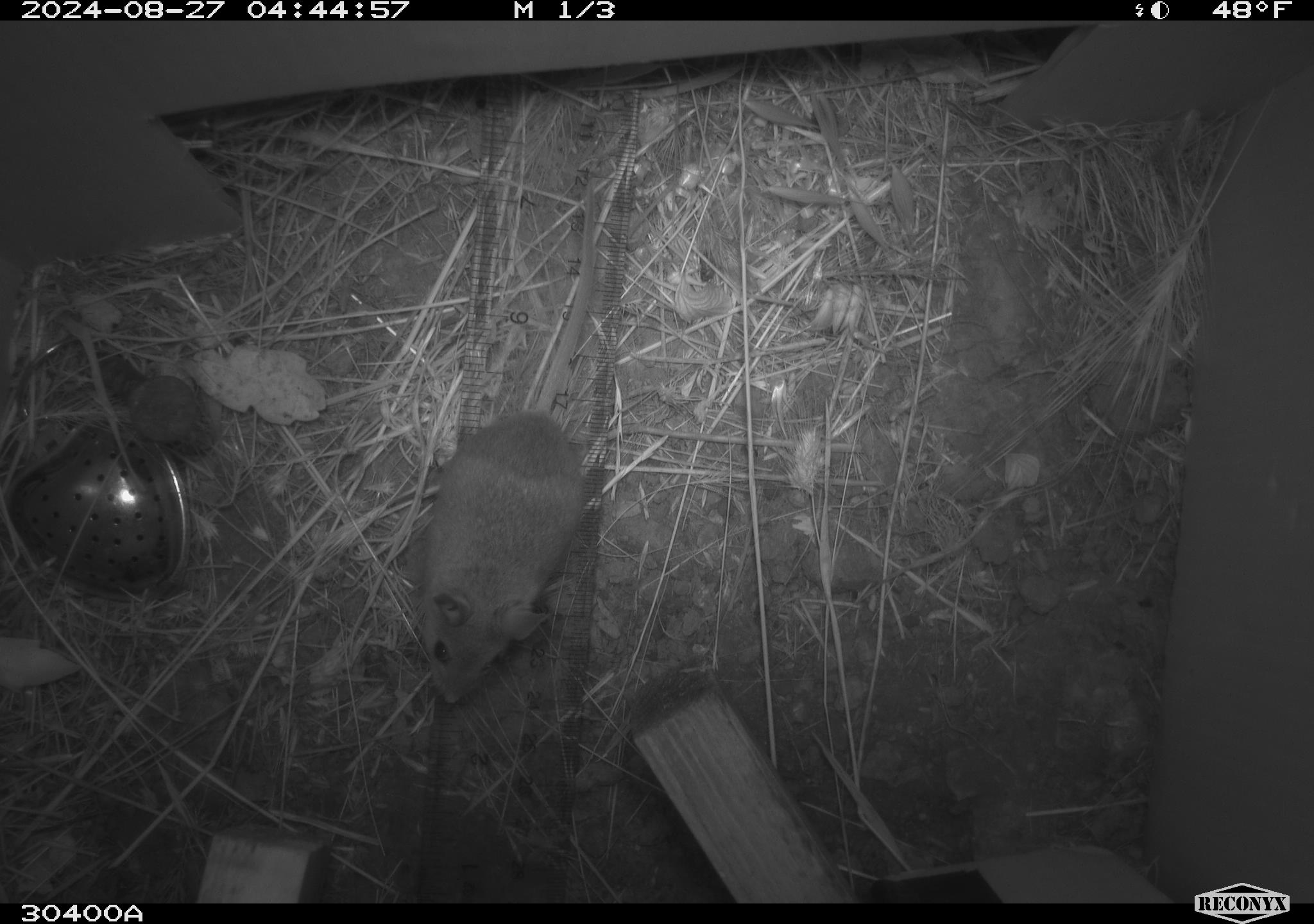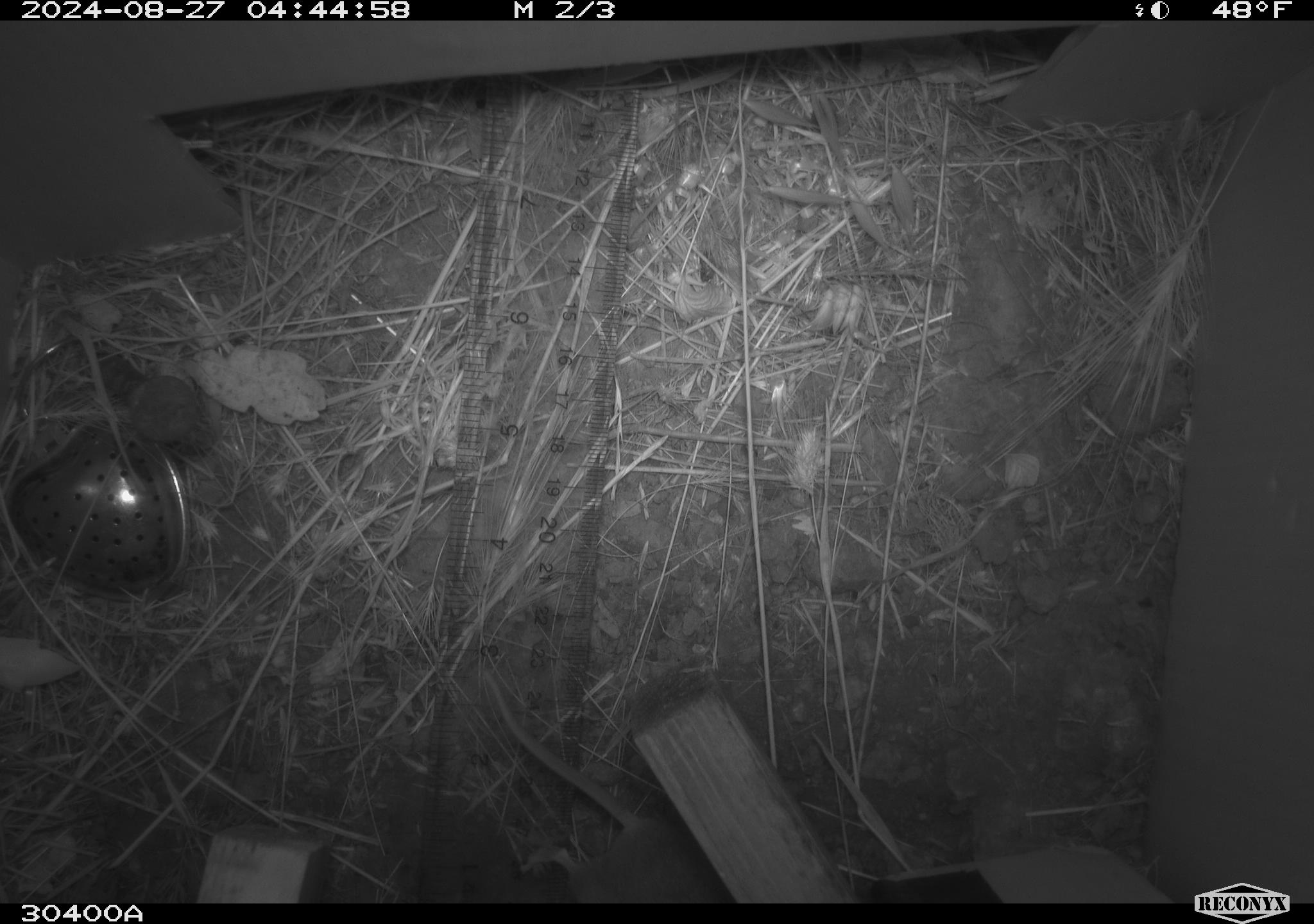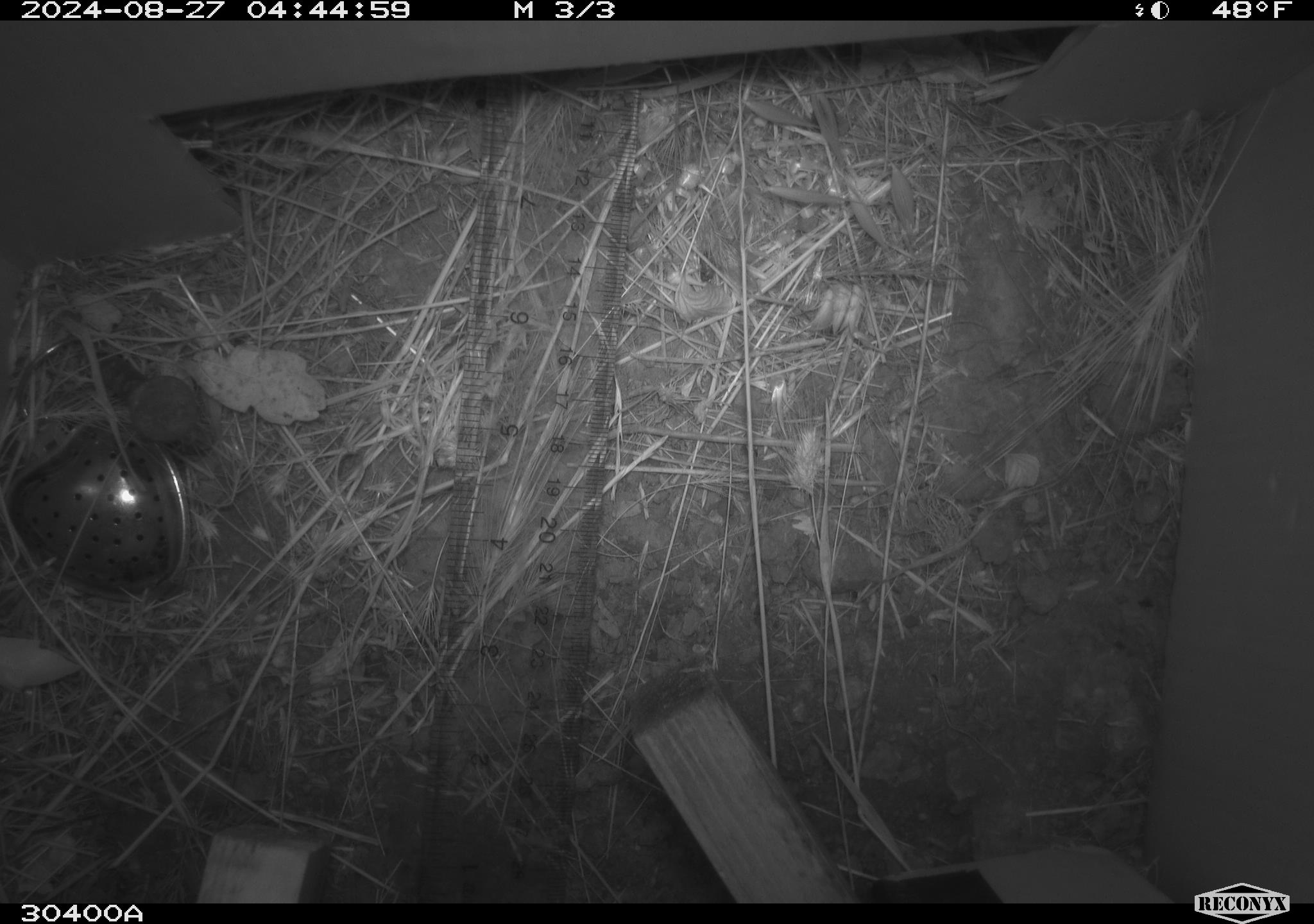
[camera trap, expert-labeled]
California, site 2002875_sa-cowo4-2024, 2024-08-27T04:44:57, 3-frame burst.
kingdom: Animalia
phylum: Chordata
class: Mammalia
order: Rodentia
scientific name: Rodentia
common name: mouse species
Mouse species (Rodentia).